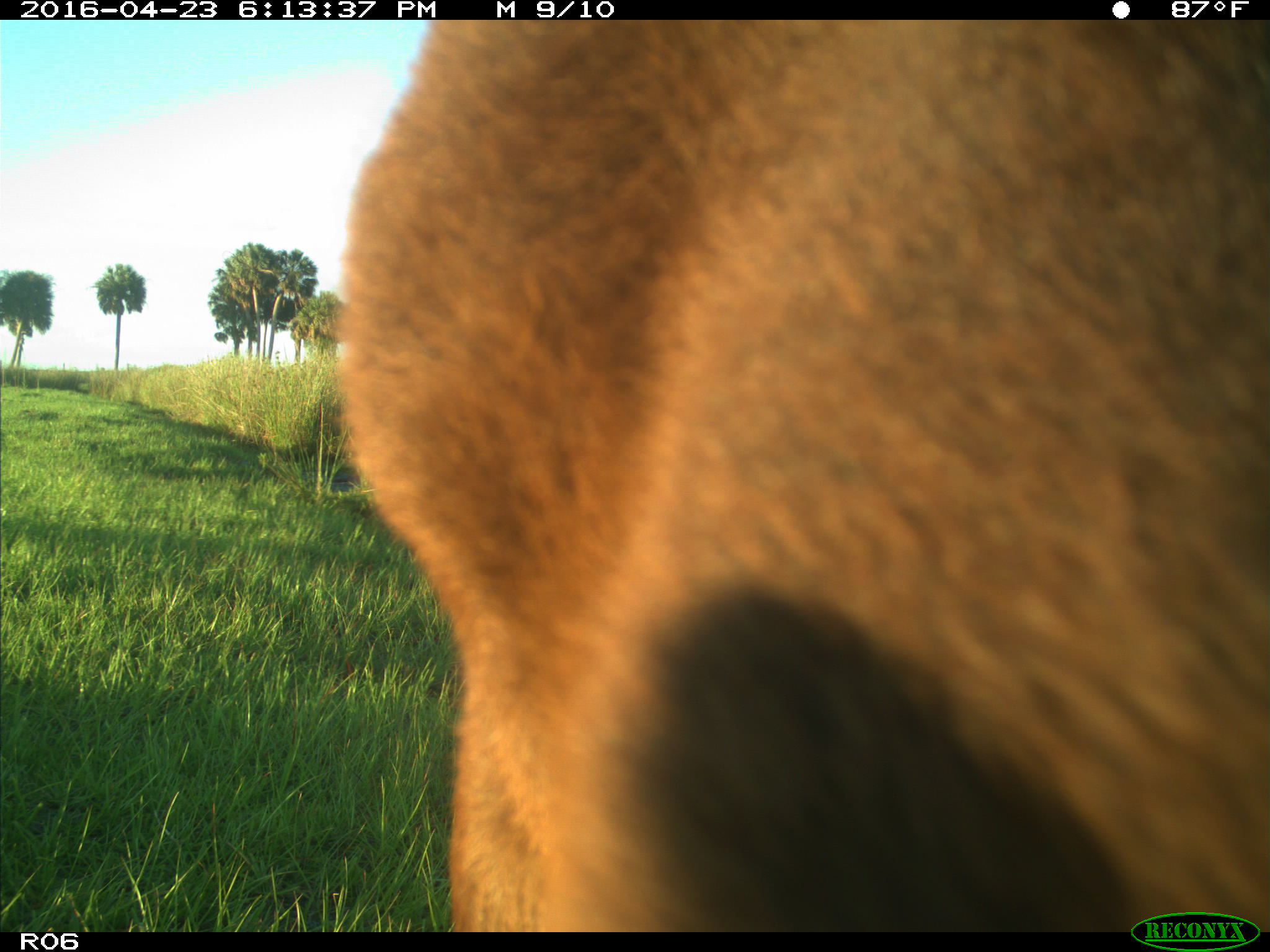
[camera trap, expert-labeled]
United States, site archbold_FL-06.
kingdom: Animalia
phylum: Chordata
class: Mammalia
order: Artiodactyla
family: Bovidae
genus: Bos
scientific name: Bos taurus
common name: domestic cow